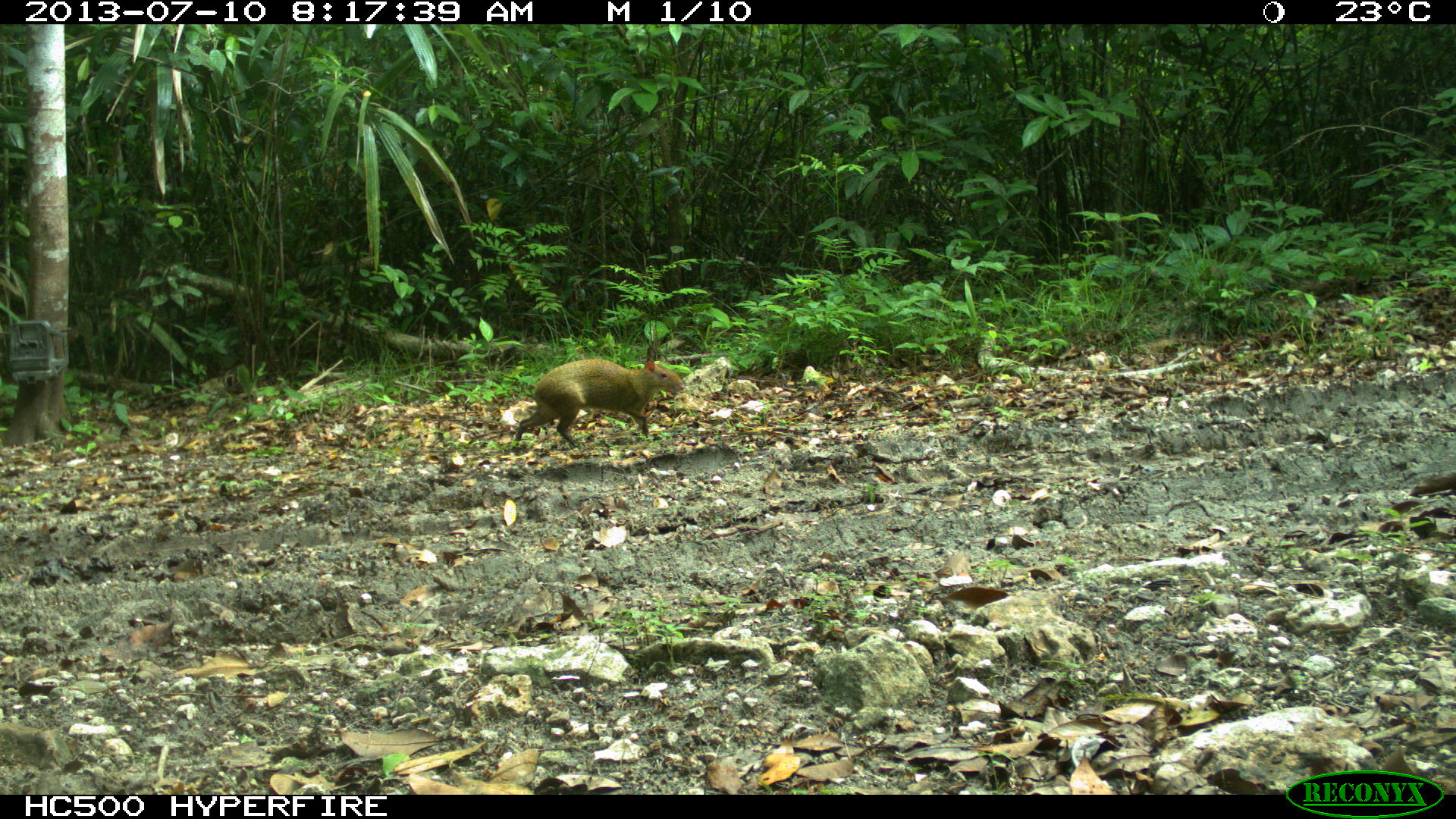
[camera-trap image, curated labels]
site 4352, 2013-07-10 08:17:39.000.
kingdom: Animalia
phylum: Chordata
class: Mammalia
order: Rodentia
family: Dasyproctidae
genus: Dasyprocta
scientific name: Dasyprocta punctata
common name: central american agouti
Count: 1.